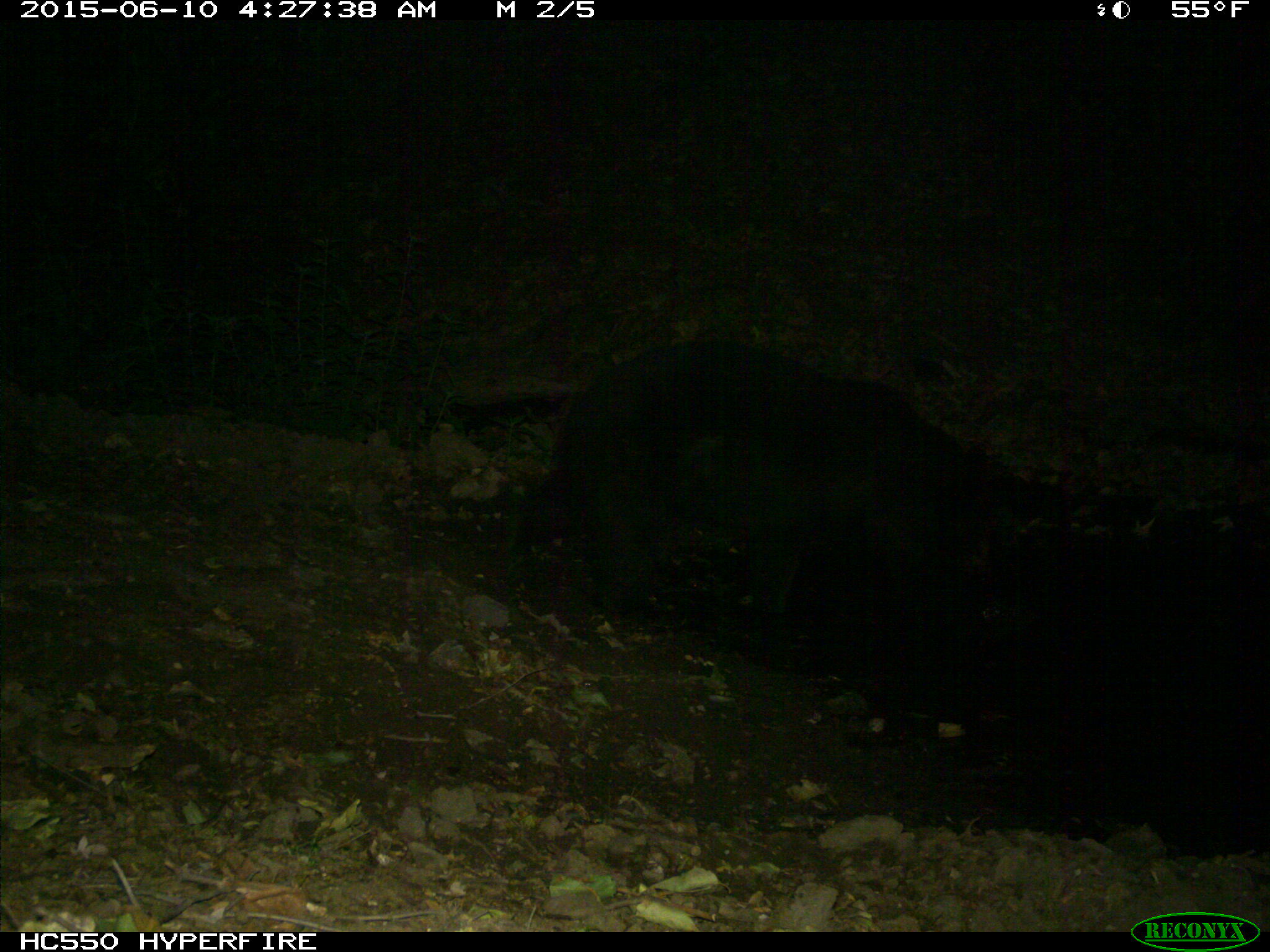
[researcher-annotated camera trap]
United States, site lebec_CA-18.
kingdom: Animalia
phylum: Chordata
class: Mammalia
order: Carnivora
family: Ursidae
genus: Ursus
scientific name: Ursus americanus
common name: american black bear